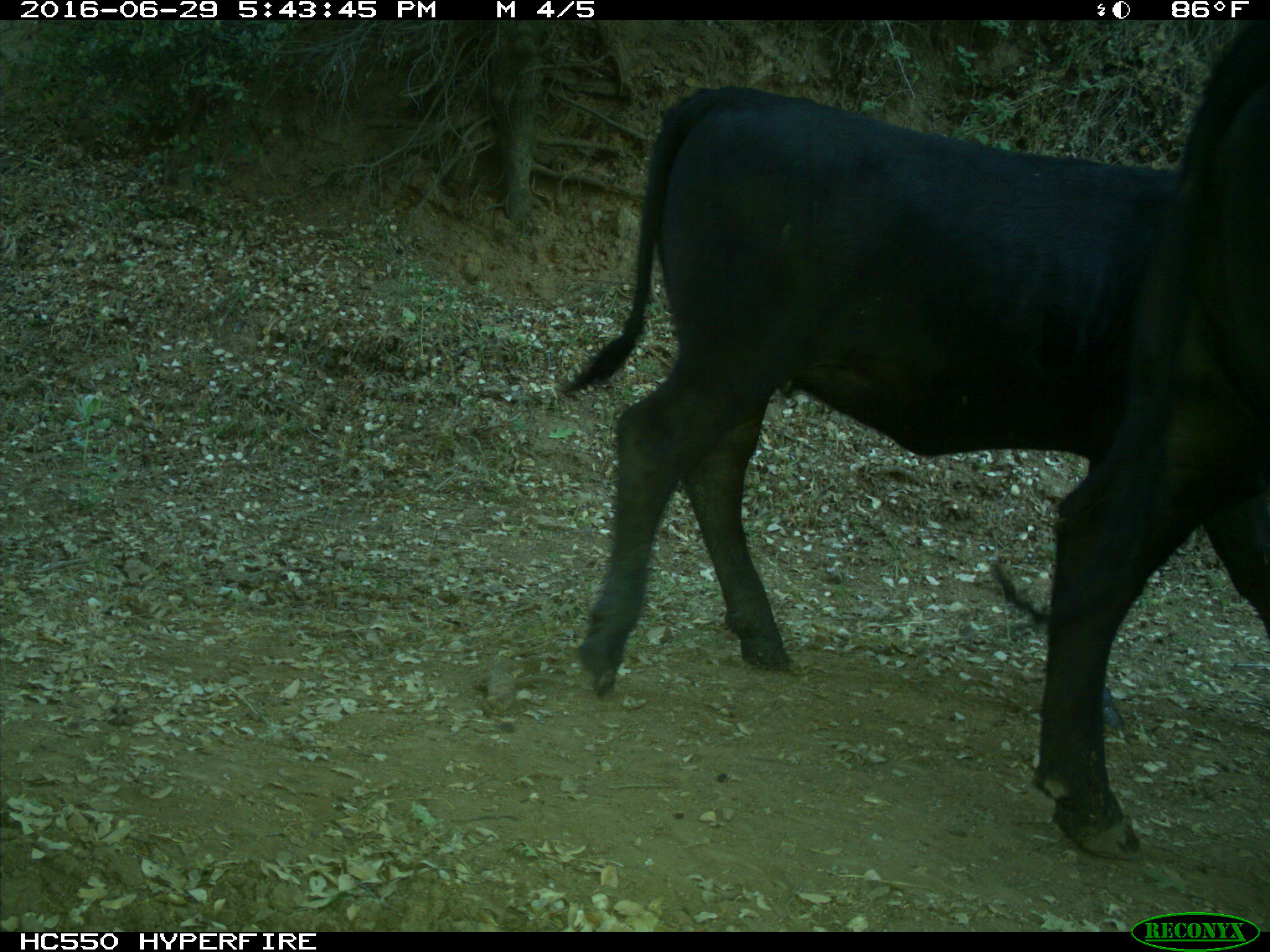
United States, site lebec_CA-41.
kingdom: Animalia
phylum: Chordata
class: Mammalia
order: Artiodactyla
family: Bovidae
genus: Bos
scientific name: Bos taurus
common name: domestic cow